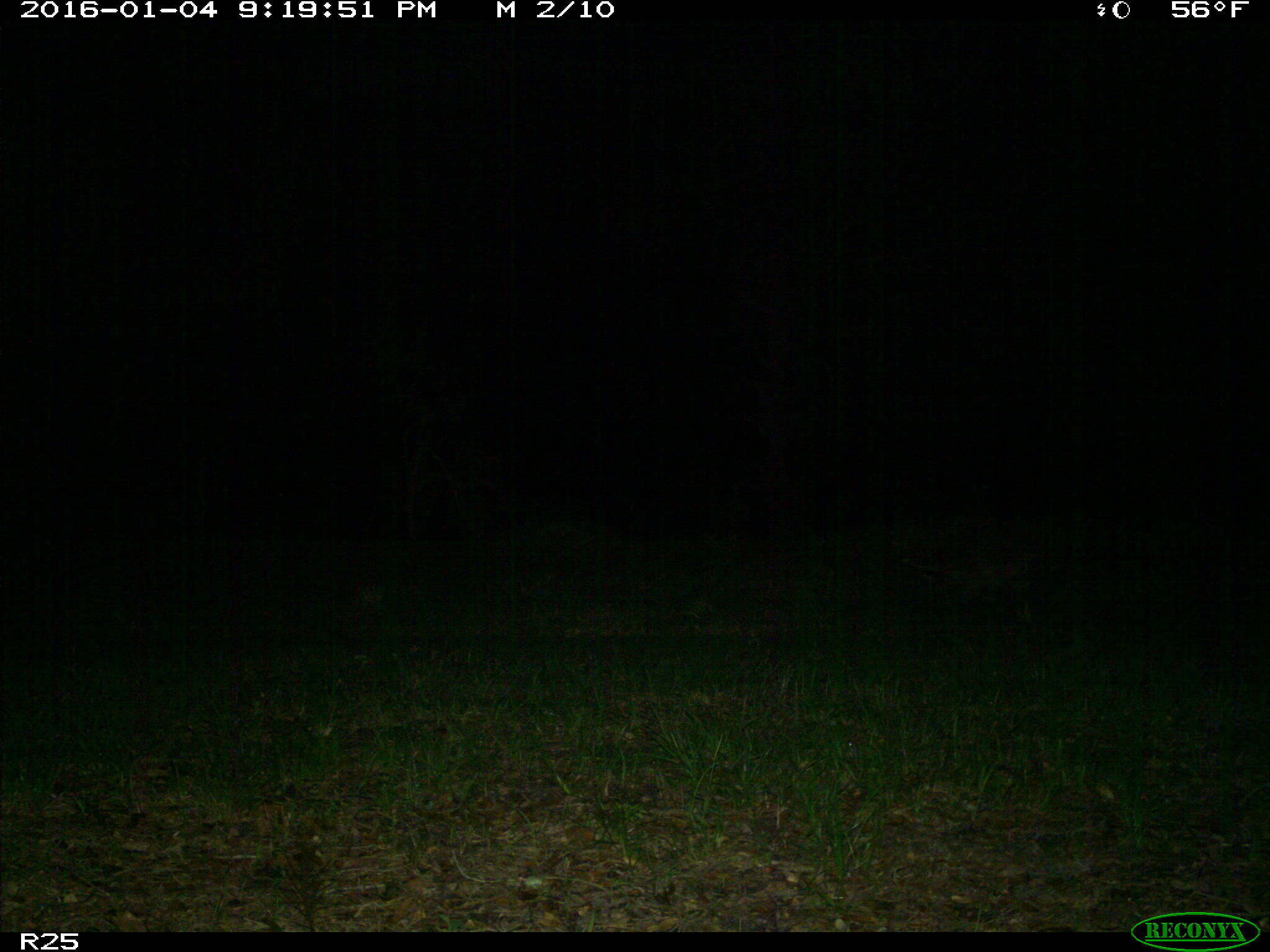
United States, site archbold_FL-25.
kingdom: Animalia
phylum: Chordata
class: Mammalia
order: Carnivora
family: Procyonidae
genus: Procyon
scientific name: Procyon lotor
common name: common raccoon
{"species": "Procyon lotor (common raccoon)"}